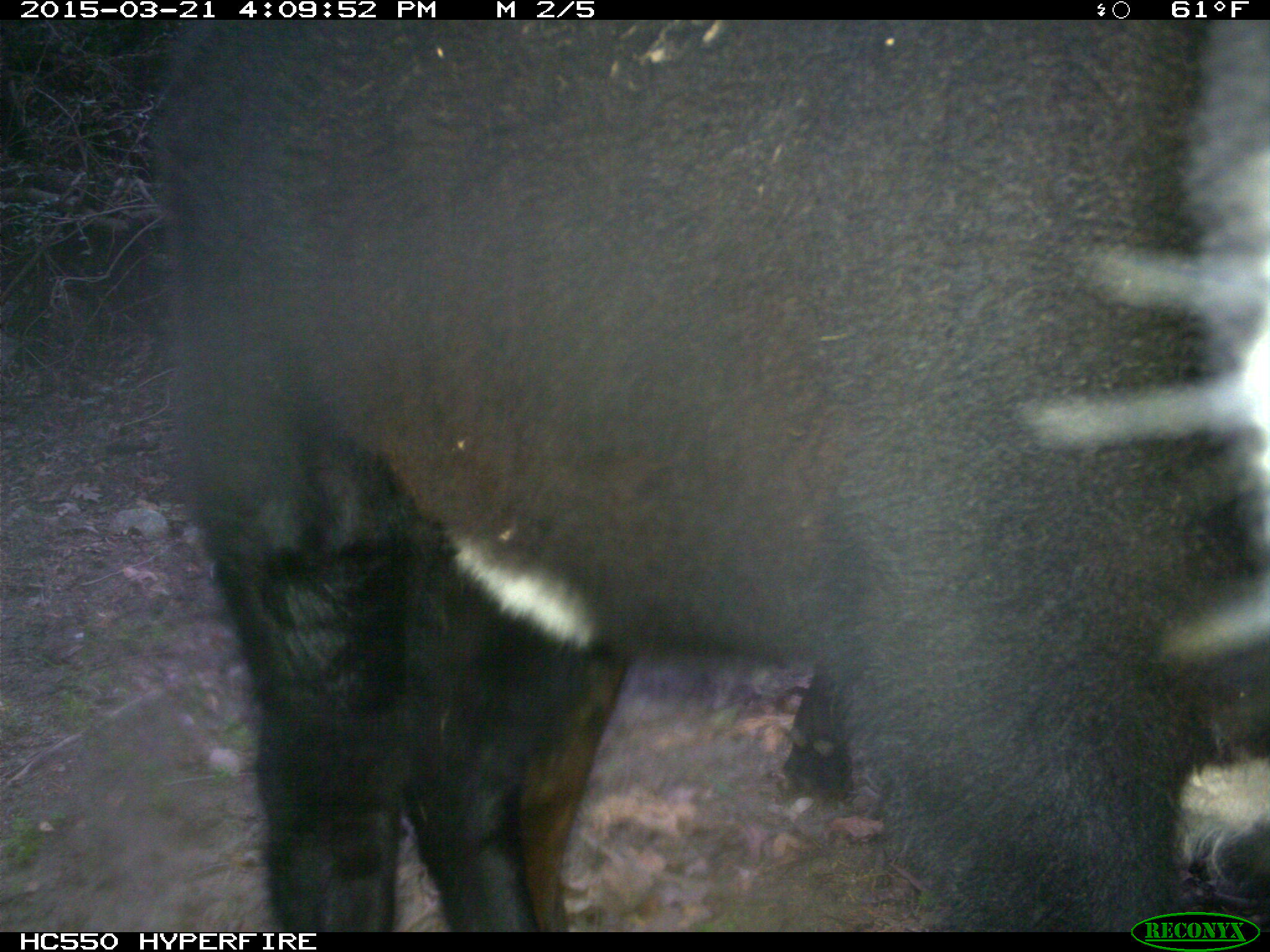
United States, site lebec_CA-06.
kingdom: Animalia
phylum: Chordata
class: Mammalia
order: Artiodactyla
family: Bovidae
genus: Bos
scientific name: Bos taurus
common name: domestic cow